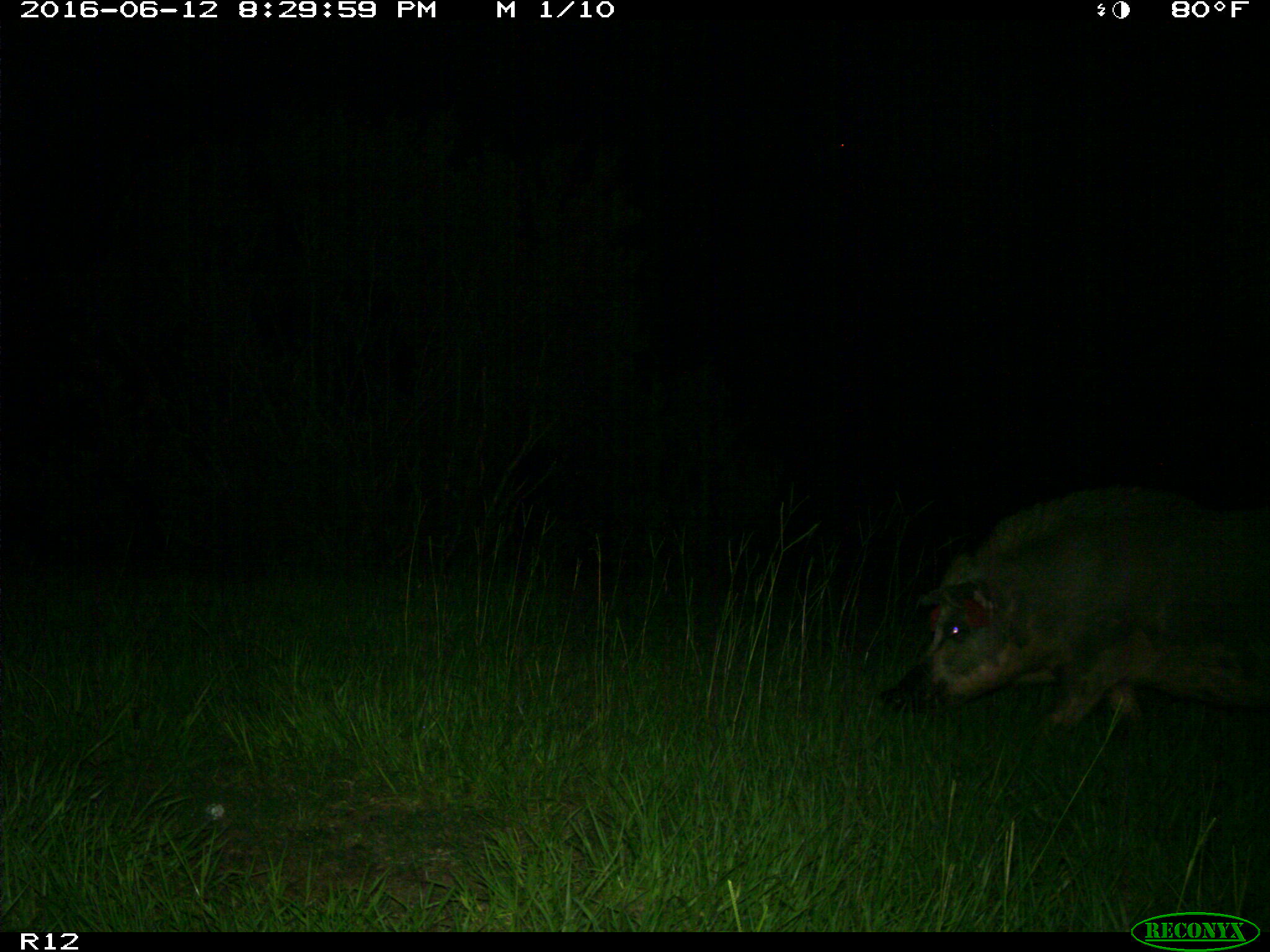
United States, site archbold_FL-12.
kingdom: Animalia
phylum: Chordata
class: Mammalia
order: Artiodactyla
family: Suidae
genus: Sus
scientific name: Sus scrofa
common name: wild boar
Sus scrofa (wild boar).